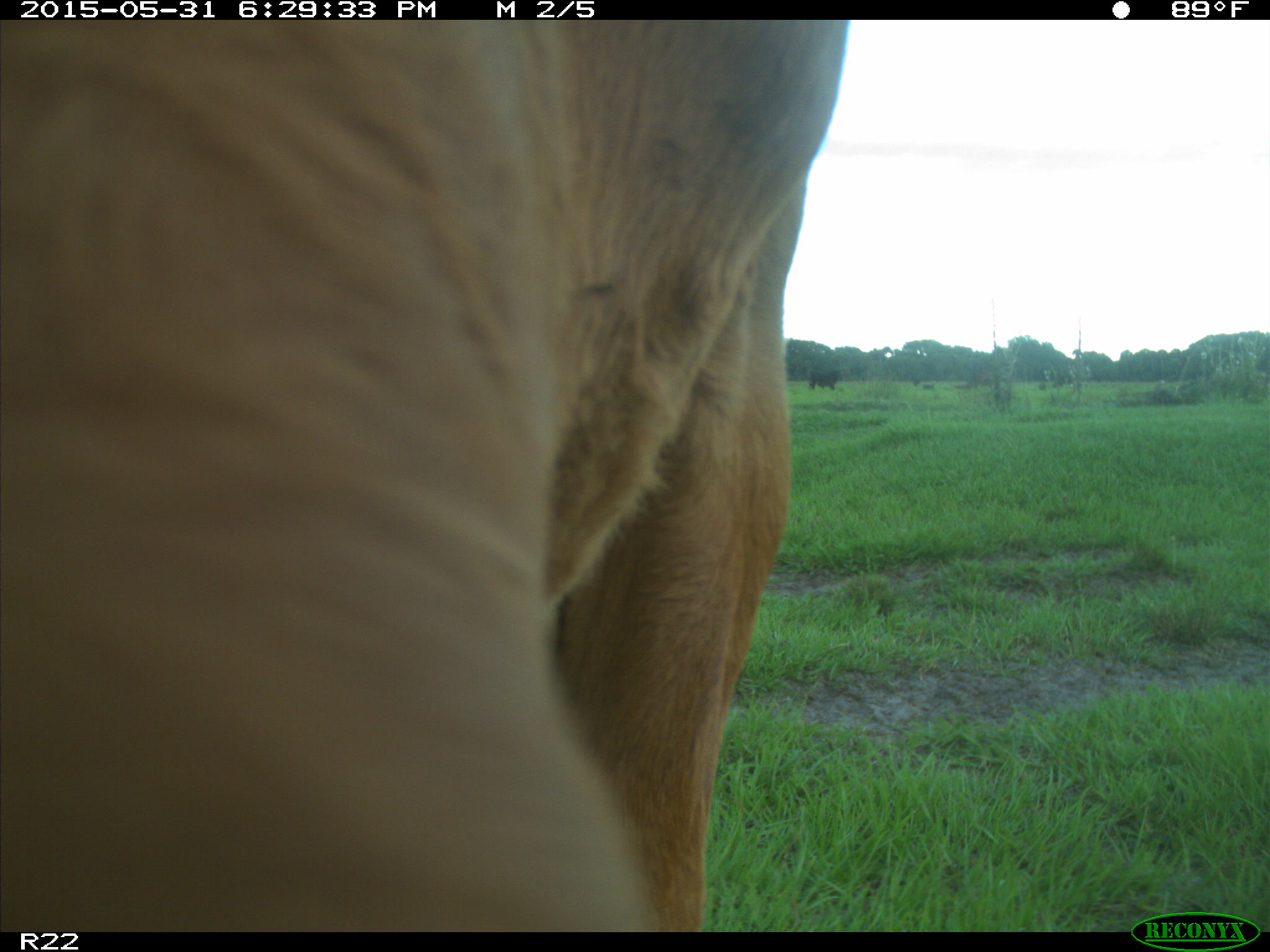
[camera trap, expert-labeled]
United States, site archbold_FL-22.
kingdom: Animalia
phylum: Chordata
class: Mammalia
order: Artiodactyla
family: Bovidae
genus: Bos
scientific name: Bos taurus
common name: domestic cow